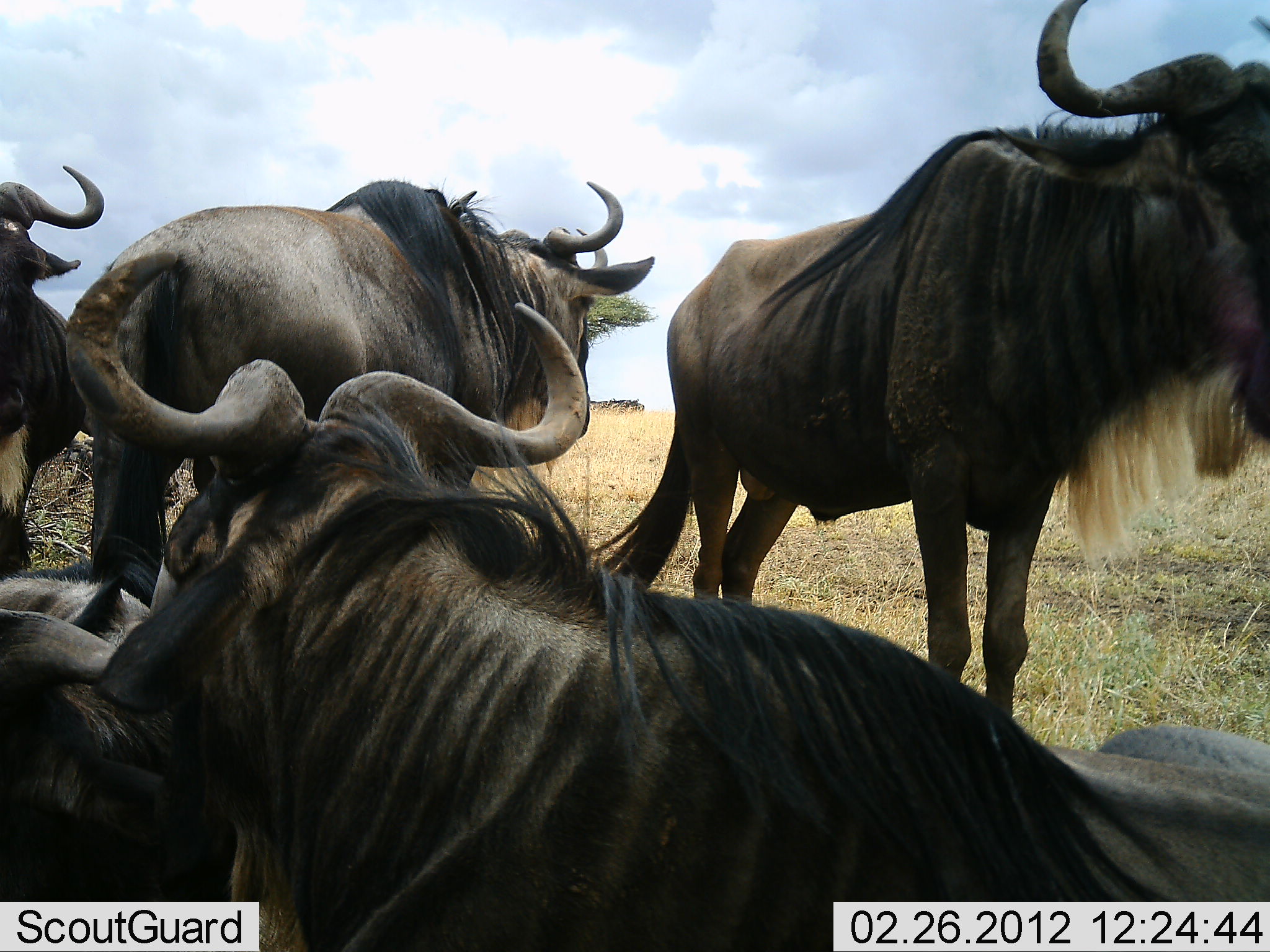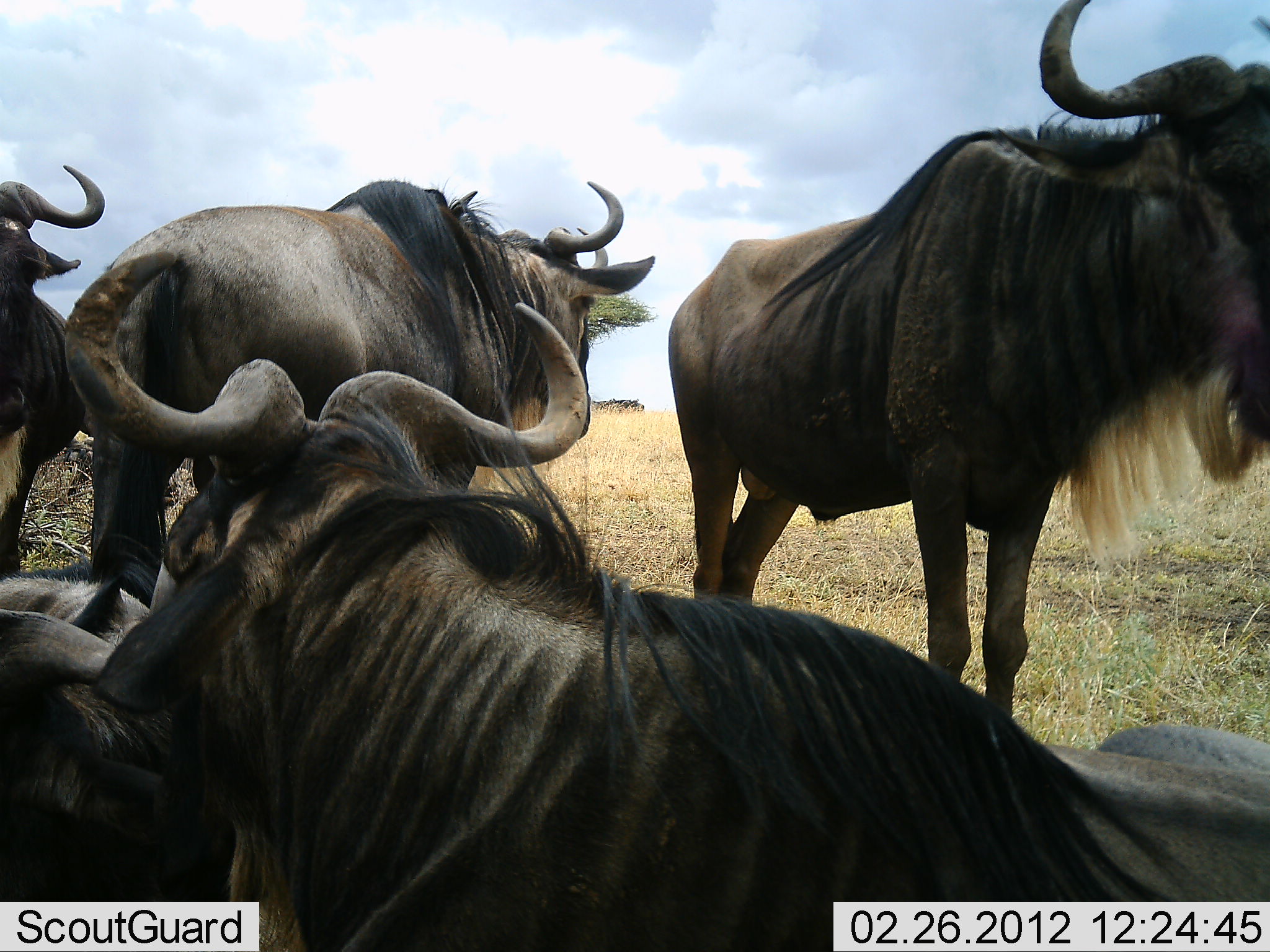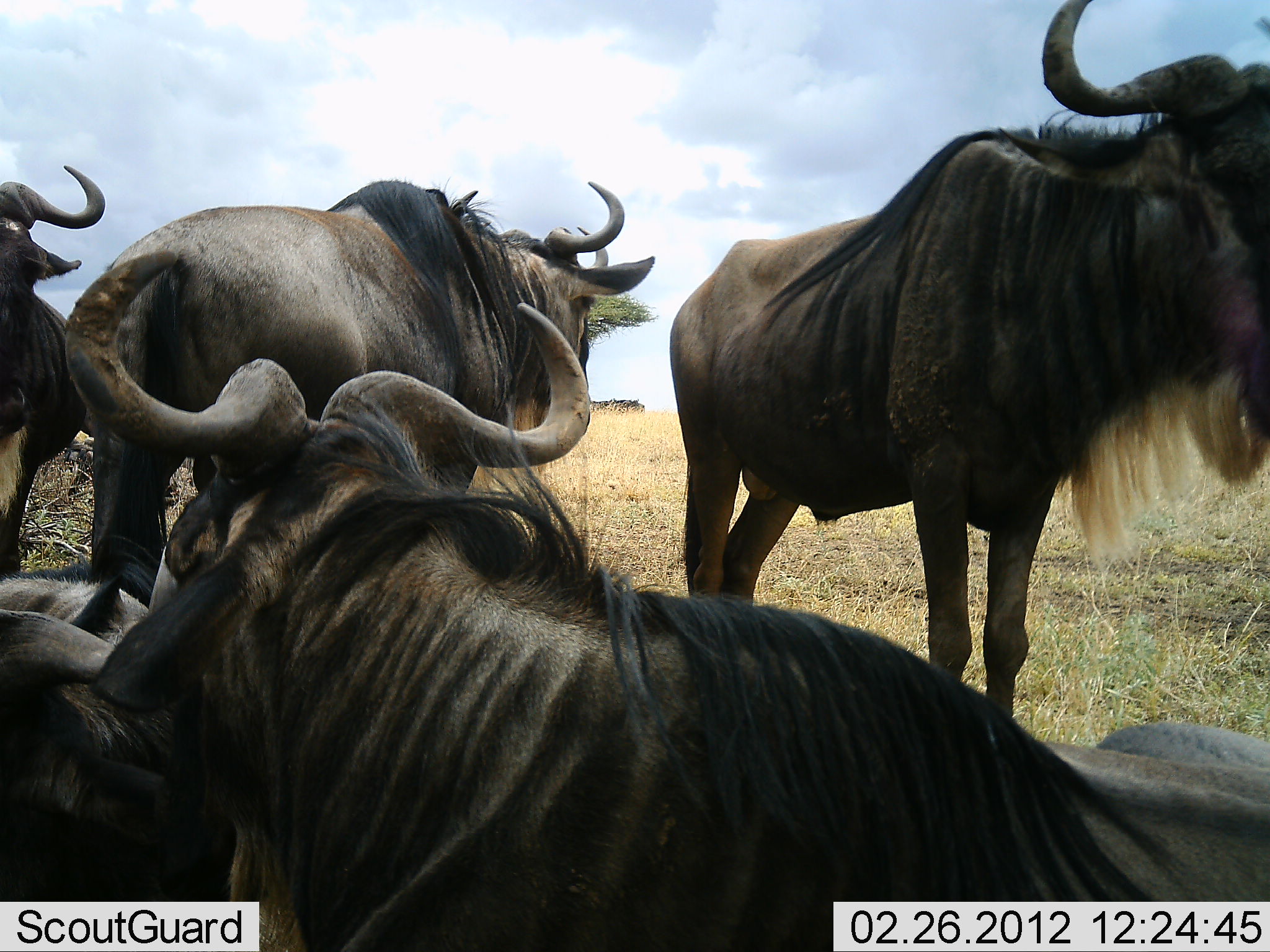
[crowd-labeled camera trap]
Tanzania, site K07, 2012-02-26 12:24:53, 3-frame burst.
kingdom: Animalia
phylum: Chordata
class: Mammalia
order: Artiodactyla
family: Bovidae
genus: Connochaetes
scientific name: Connochaetes taurinus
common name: blue wildebeest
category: wildebeest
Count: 5.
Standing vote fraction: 86%.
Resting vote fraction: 100%.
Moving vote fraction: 0%.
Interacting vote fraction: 0%.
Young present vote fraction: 0%.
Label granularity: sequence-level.